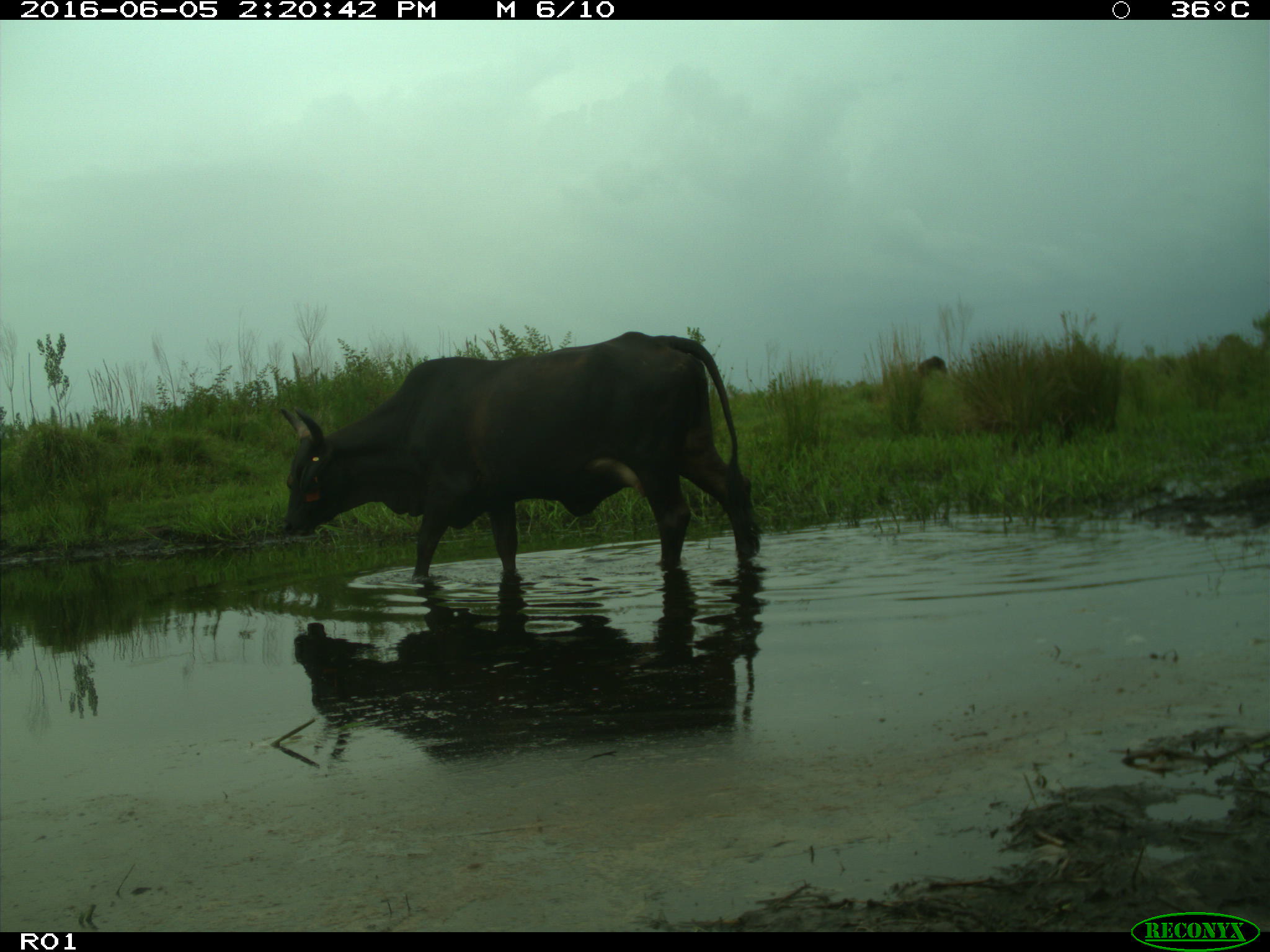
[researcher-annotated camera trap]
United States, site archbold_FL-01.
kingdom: Animalia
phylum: Chordata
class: Mammalia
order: Artiodactyla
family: Bovidae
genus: Bos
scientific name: Bos taurus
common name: domestic cow